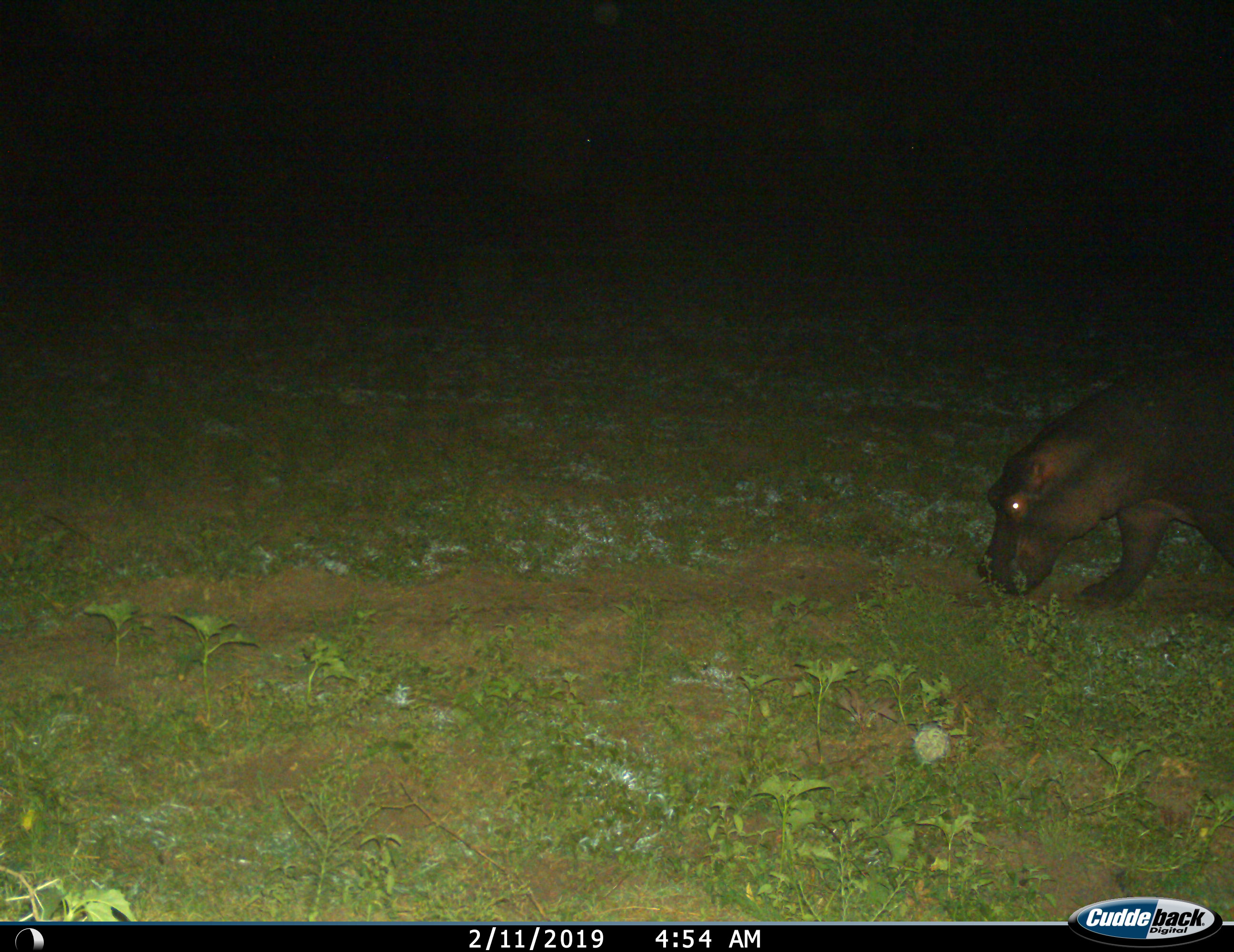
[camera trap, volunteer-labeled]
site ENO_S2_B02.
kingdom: Animalia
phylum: Chordata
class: Mammalia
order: Artiodactyla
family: Hippopotamidae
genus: Hippopotamus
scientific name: Hippopotamus amphibius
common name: hippopotamus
Hippopotamus (Hippopotamus amphibius), count 1. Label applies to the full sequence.